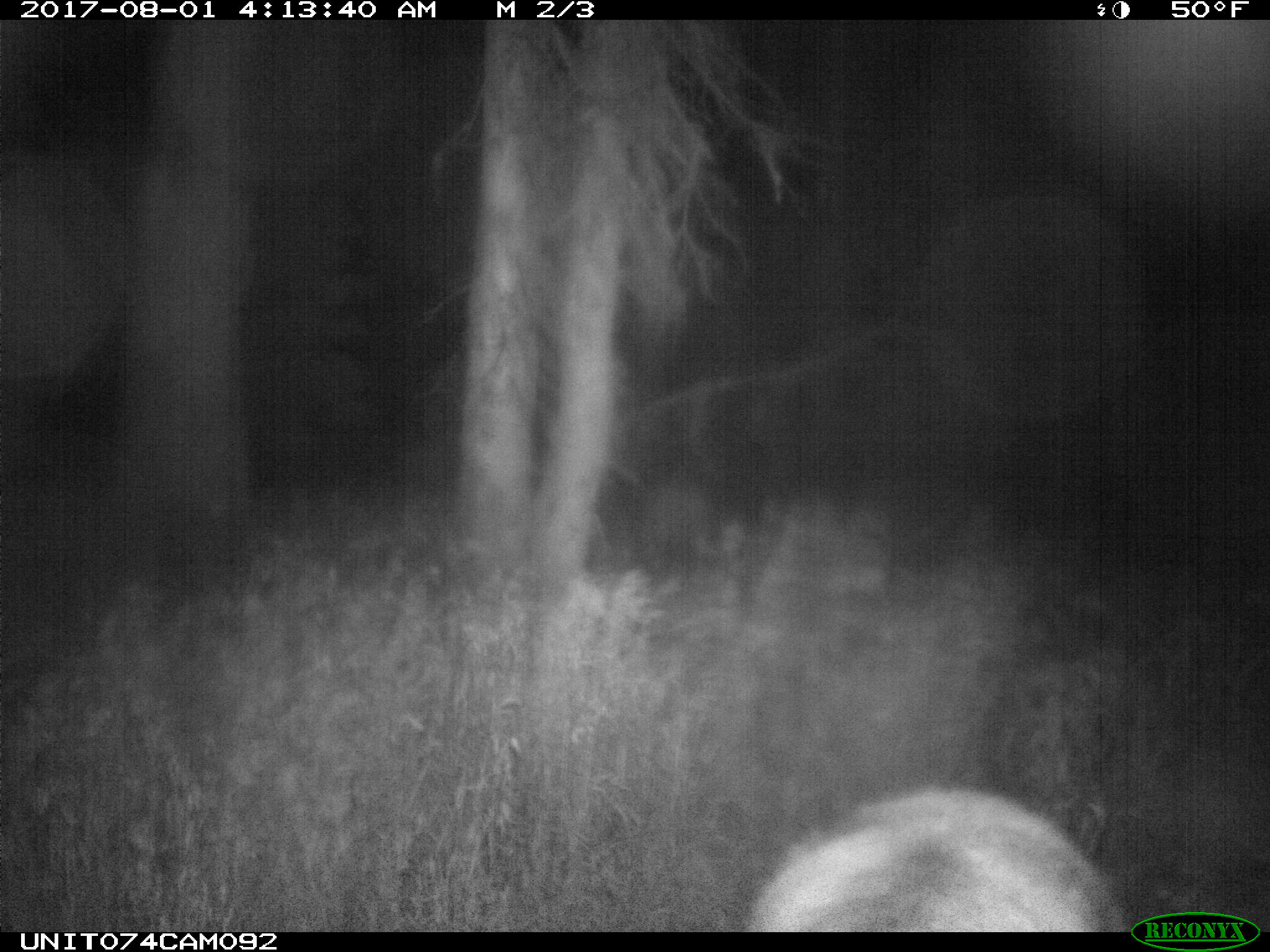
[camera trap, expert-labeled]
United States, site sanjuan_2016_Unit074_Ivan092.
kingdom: Animalia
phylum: Chordata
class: Mammalia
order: Artiodactyla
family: Cervidae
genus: Cervus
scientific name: Cervus elaphus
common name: red deer